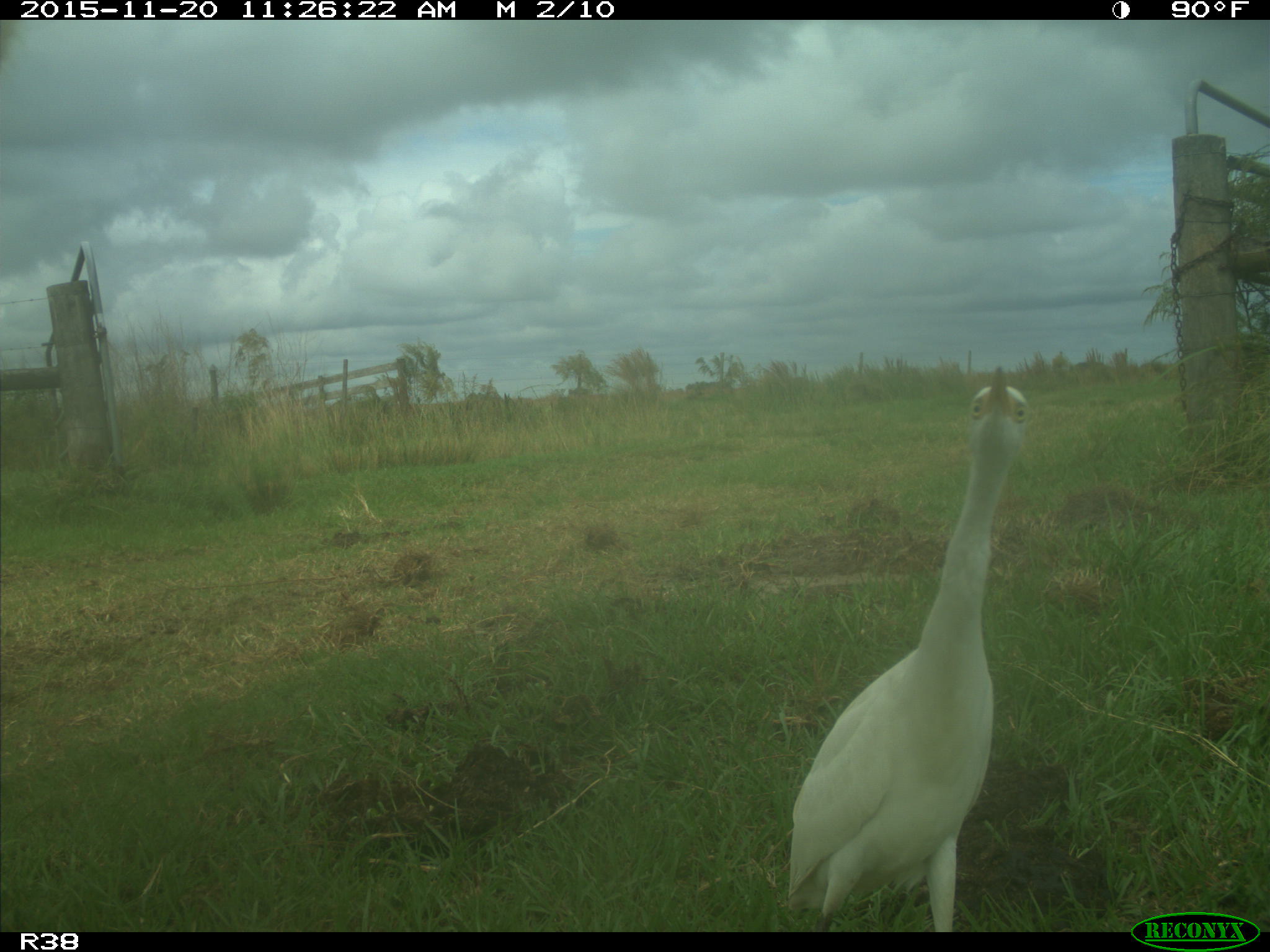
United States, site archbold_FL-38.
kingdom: Animalia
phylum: Chordata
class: Aves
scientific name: Aves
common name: birds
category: unidentified bird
Unidentified bird (birds) (Aves).